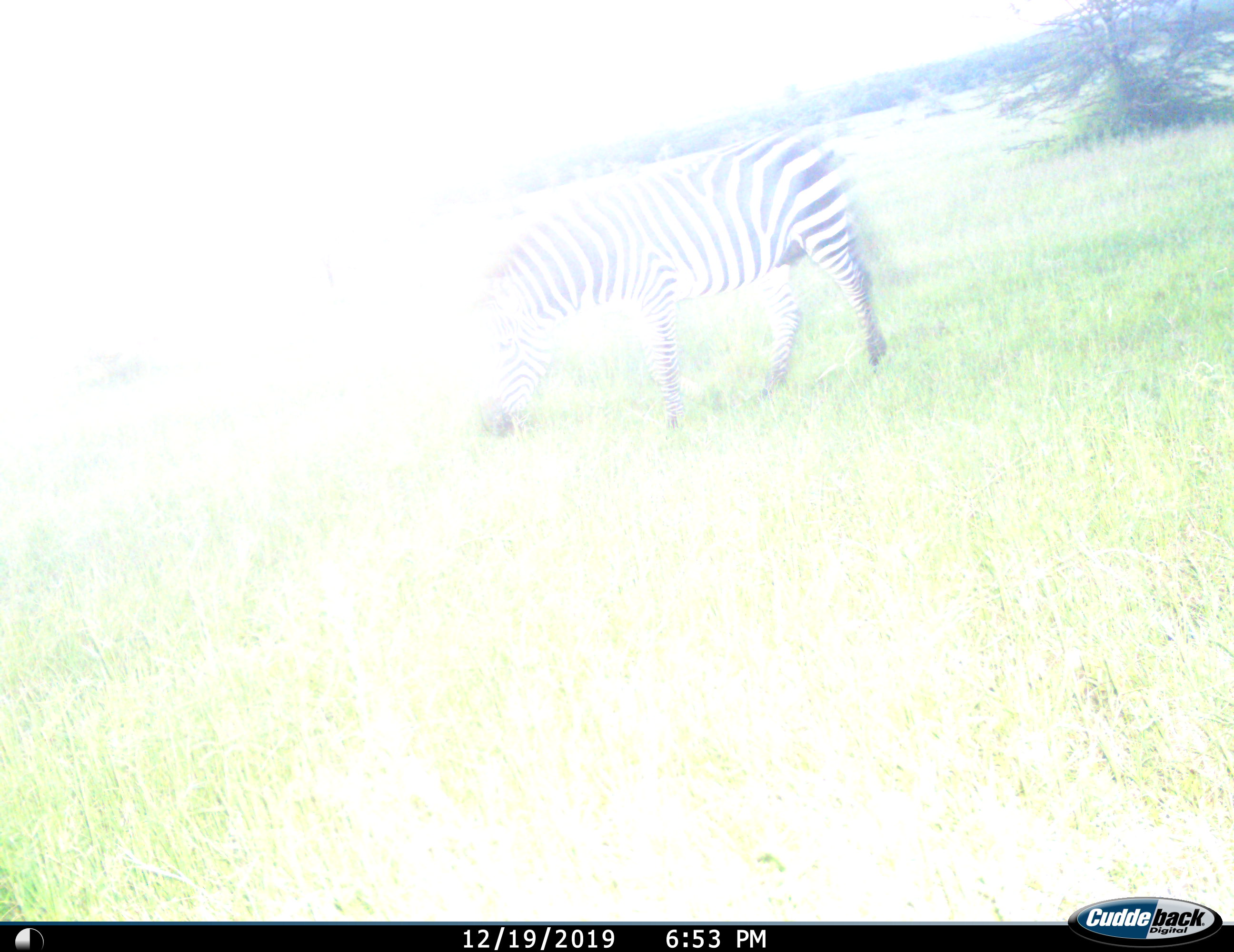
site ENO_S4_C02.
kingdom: Animalia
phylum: Chordata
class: Mammalia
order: Perissodactyla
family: Equidae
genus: Equus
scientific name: Equus quagga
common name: plains zebra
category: zebraplains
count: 1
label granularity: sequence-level